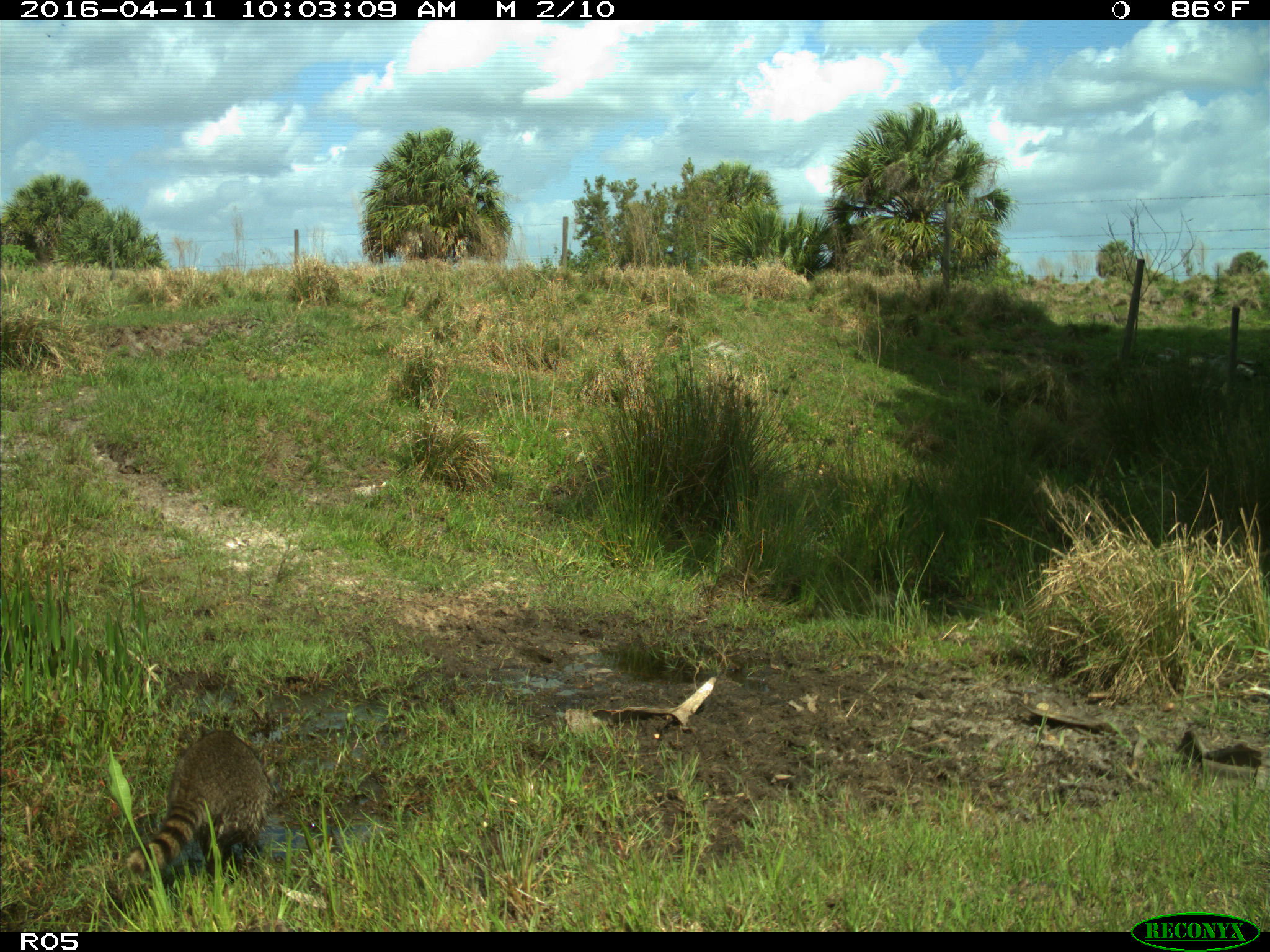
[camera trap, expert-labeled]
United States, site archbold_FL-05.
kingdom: Animalia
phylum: Chordata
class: Mammalia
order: Carnivora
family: Procyonidae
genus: Procyon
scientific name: Procyon lotor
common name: common raccoon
Procyon lotor (common raccoon).